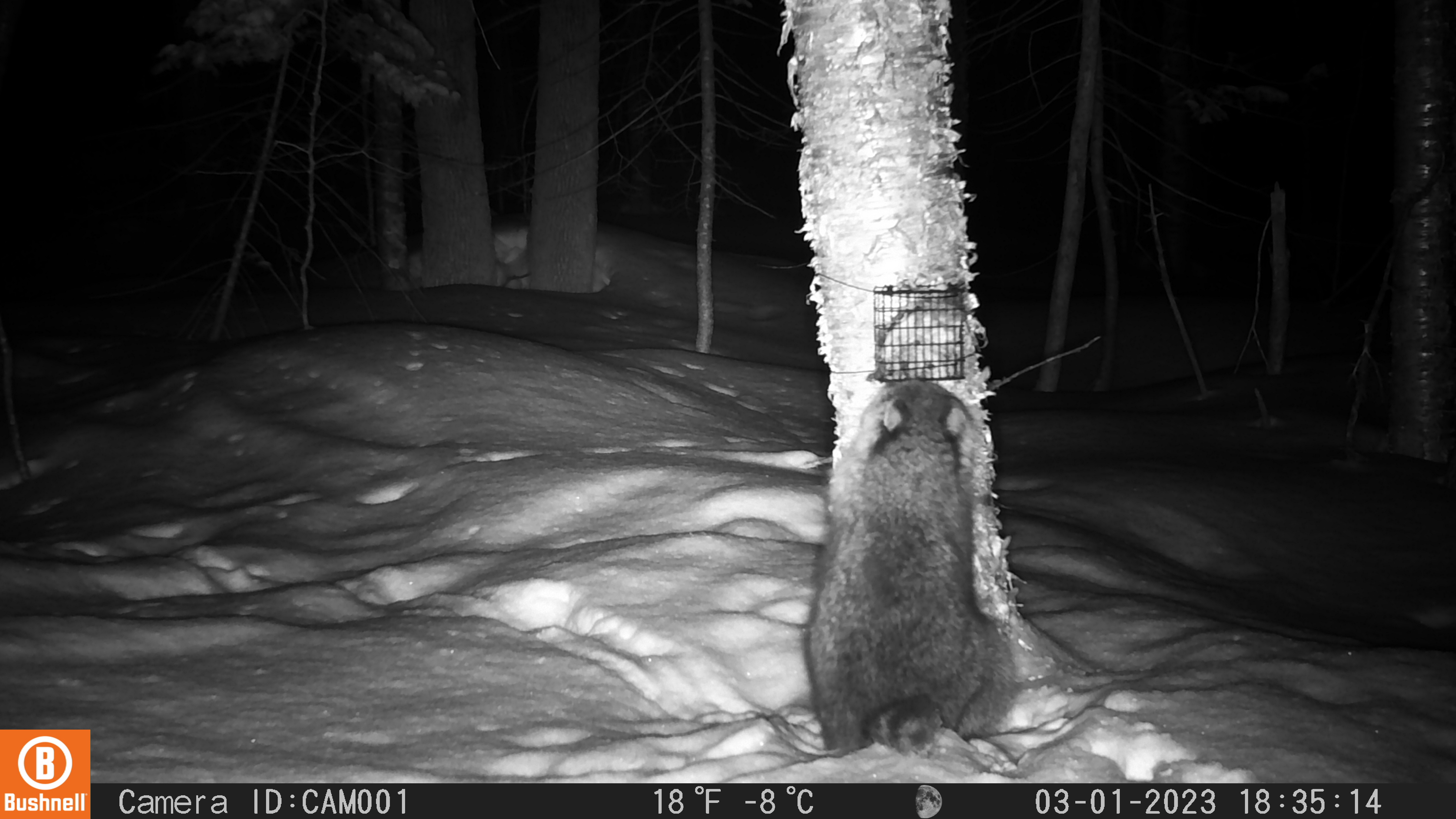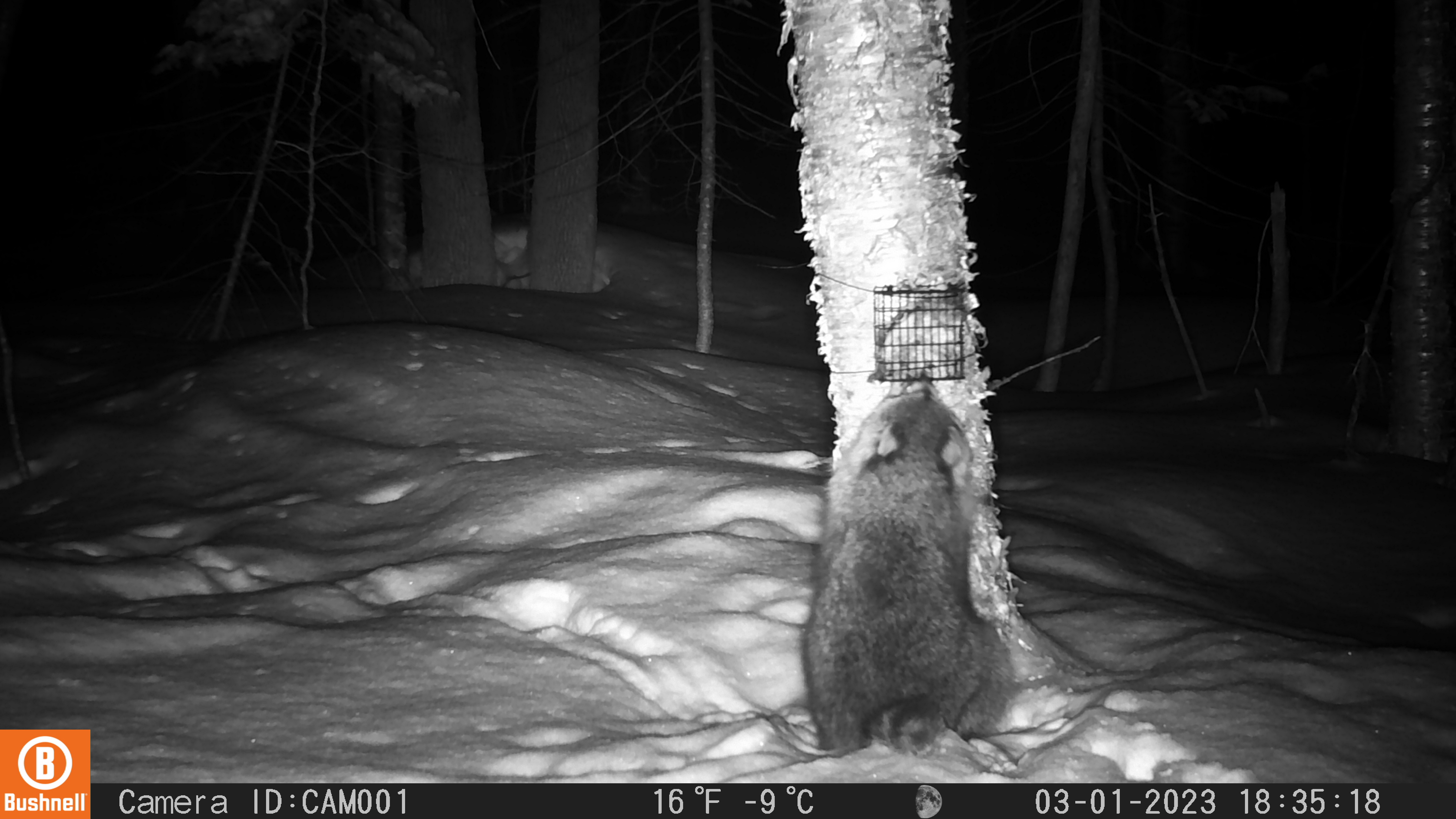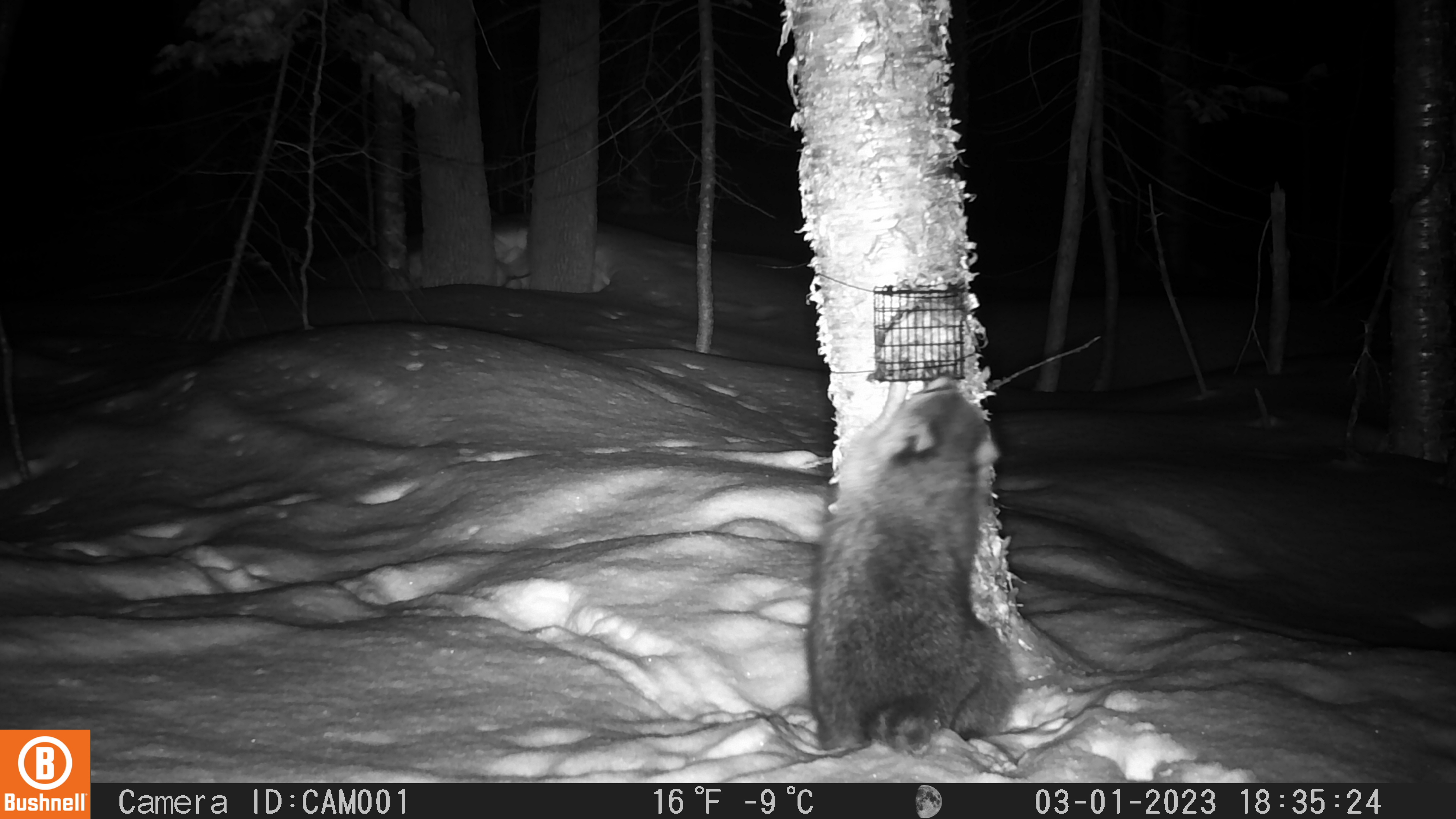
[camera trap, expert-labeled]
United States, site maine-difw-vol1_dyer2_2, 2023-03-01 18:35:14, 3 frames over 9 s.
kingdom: Animalia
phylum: Chordata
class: Mammalia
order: Carnivora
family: Procyonidae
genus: Procyon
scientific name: Procyon lotor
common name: raccoon